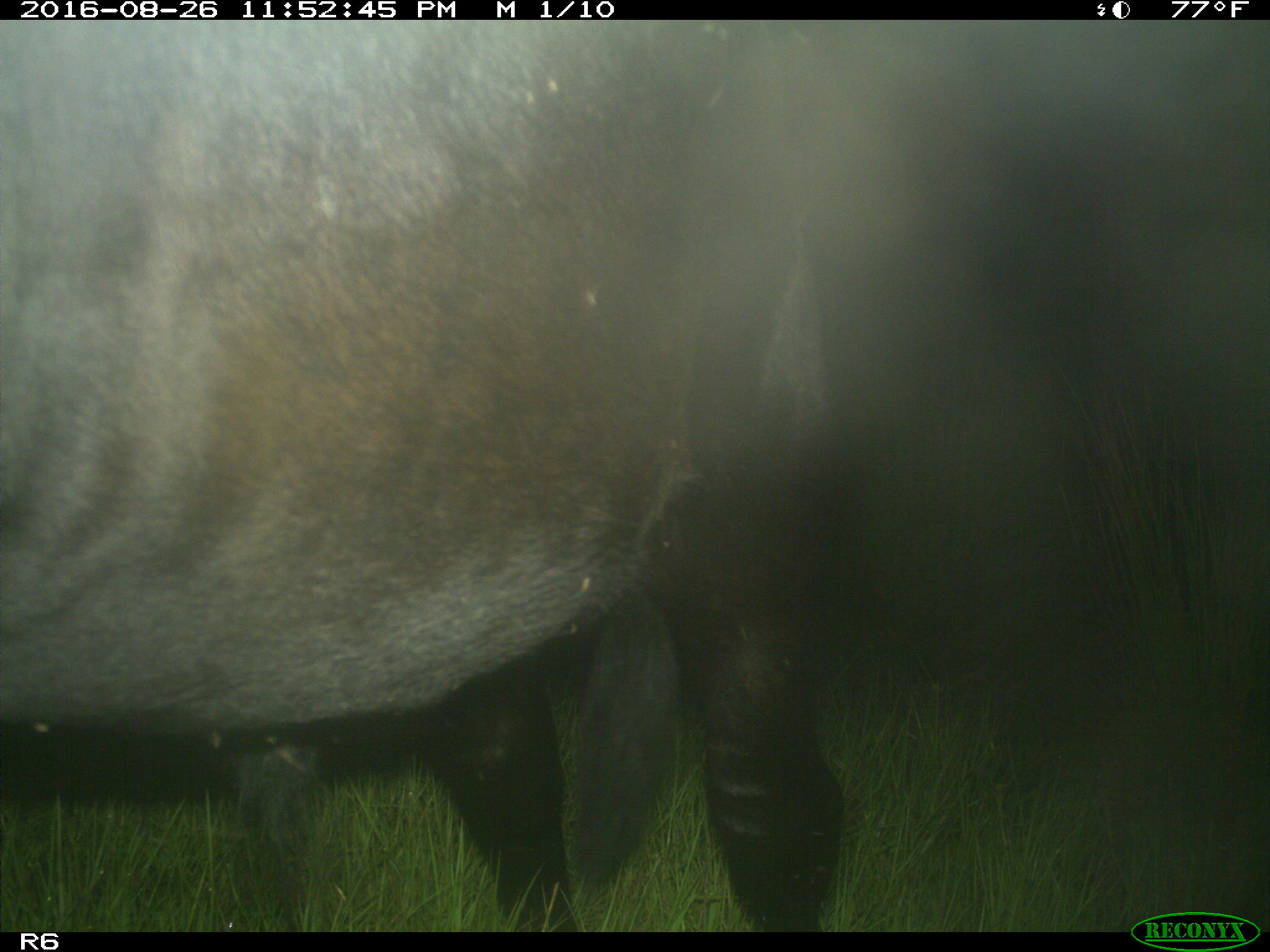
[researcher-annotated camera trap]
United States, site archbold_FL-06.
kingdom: Animalia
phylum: Chordata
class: Mammalia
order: Artiodactyla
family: Bovidae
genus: Bos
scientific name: Bos taurus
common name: domestic cow